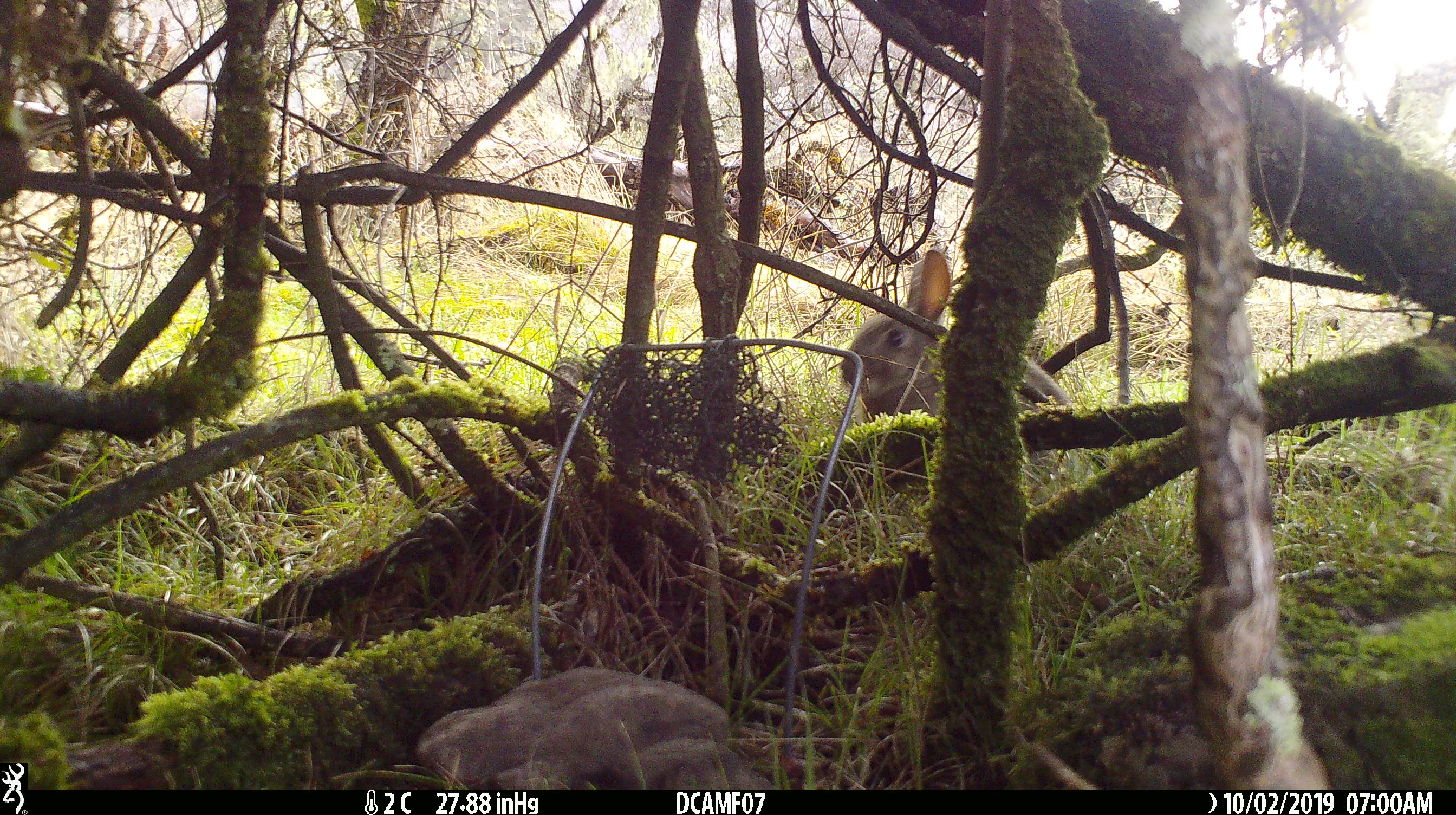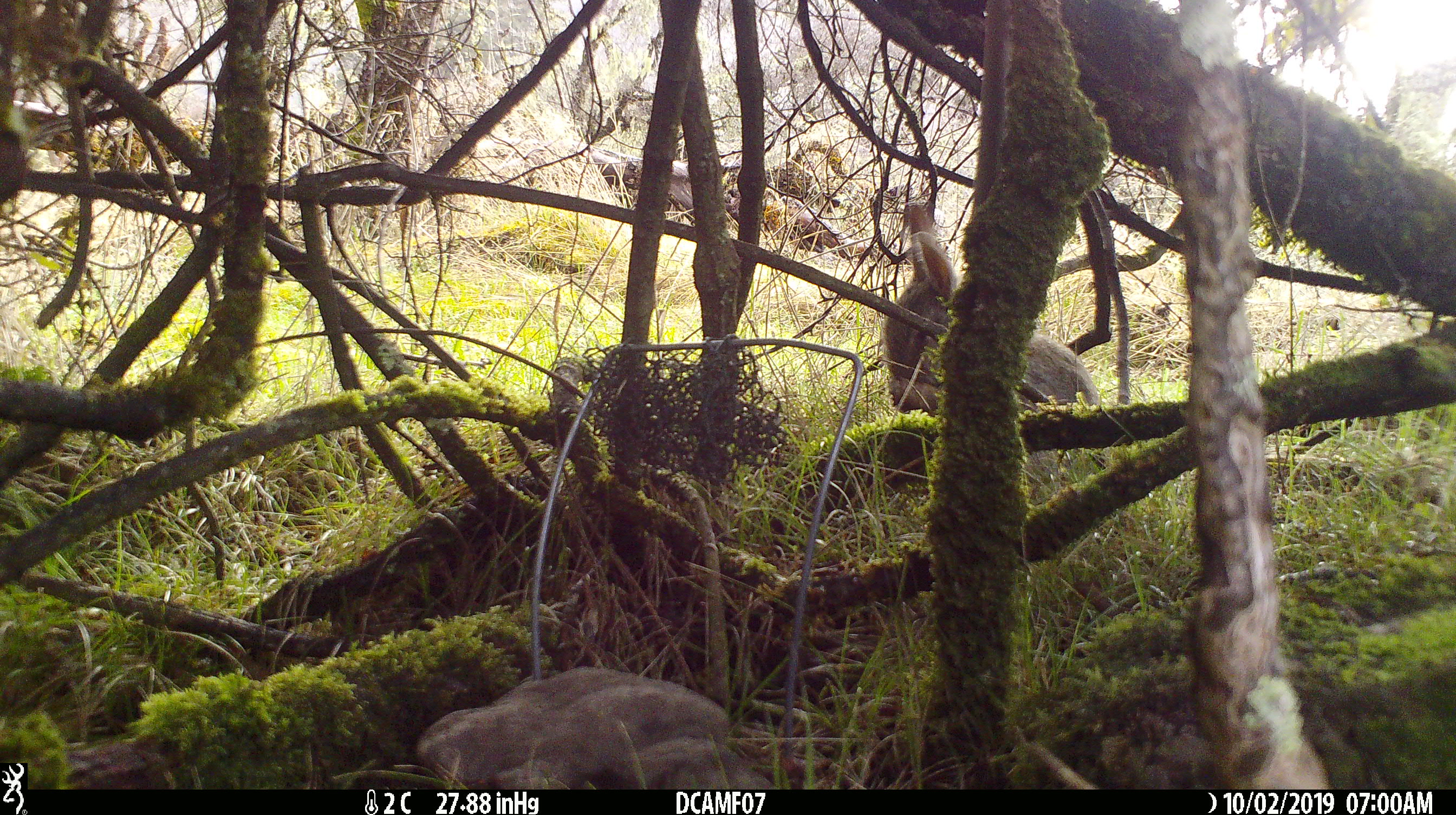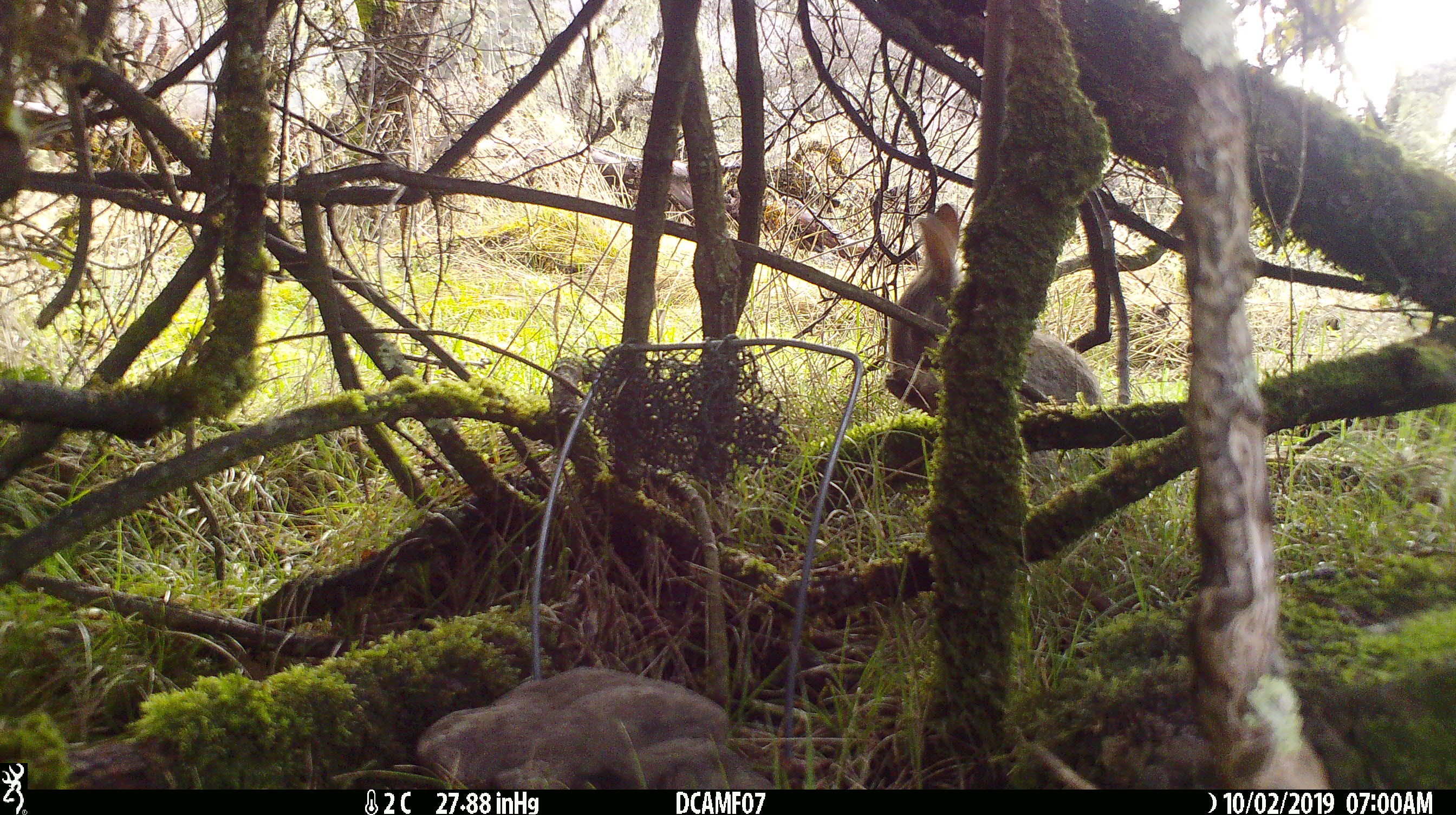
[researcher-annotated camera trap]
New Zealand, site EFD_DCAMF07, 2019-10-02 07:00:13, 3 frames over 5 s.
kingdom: Animalia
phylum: Chordata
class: Mammalia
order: Lagomorpha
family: Leporidae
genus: Oryctolagus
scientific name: Oryctolagus cuniculus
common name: european rabbit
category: rabbit